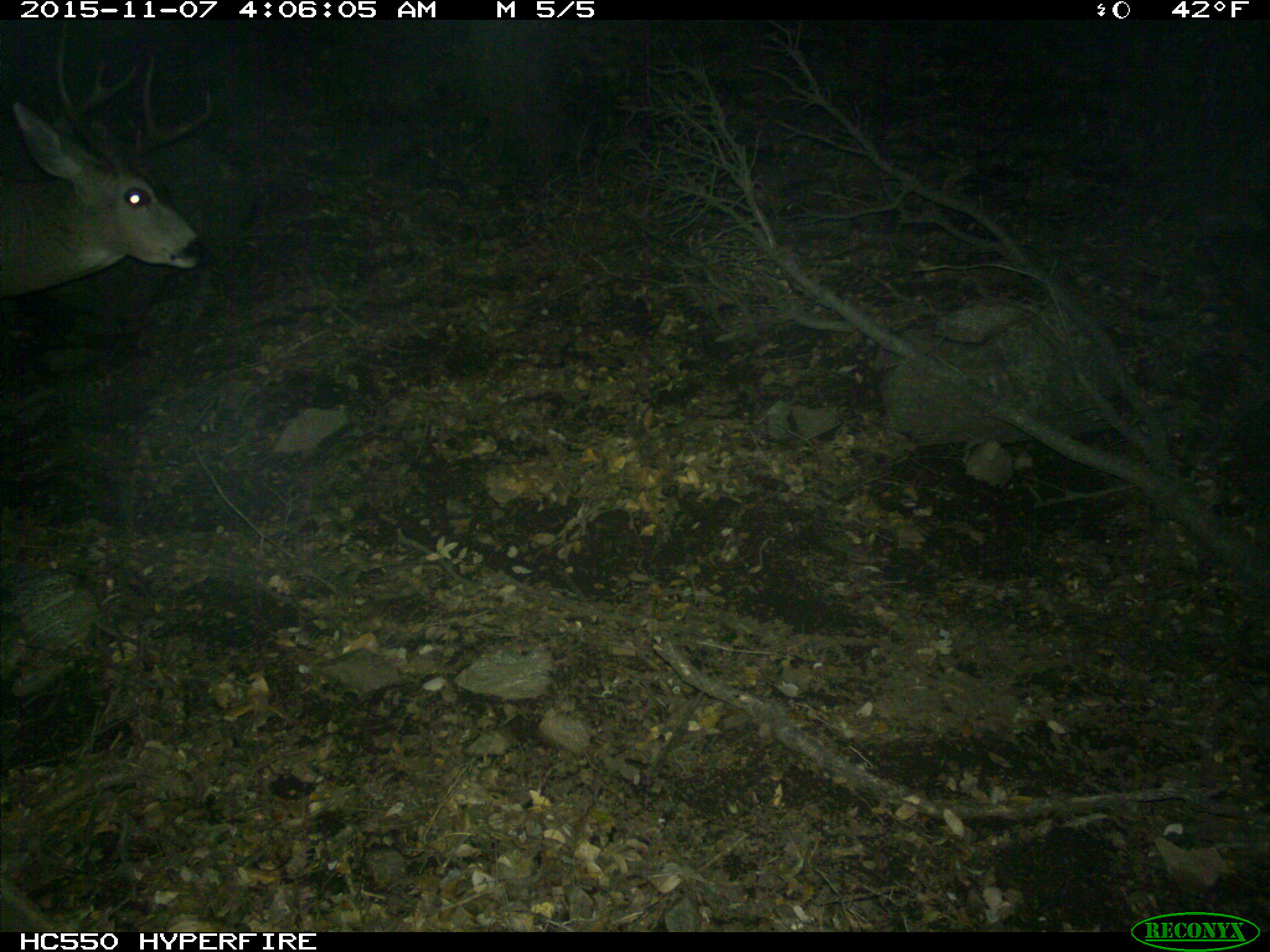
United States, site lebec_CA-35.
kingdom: Animalia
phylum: Chordata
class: Mammalia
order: Artiodactyla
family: Cervidae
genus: Odocoileus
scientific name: Odocoileus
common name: deer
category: unidentified deer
Unidentified deer (deer) (Odocoileus).